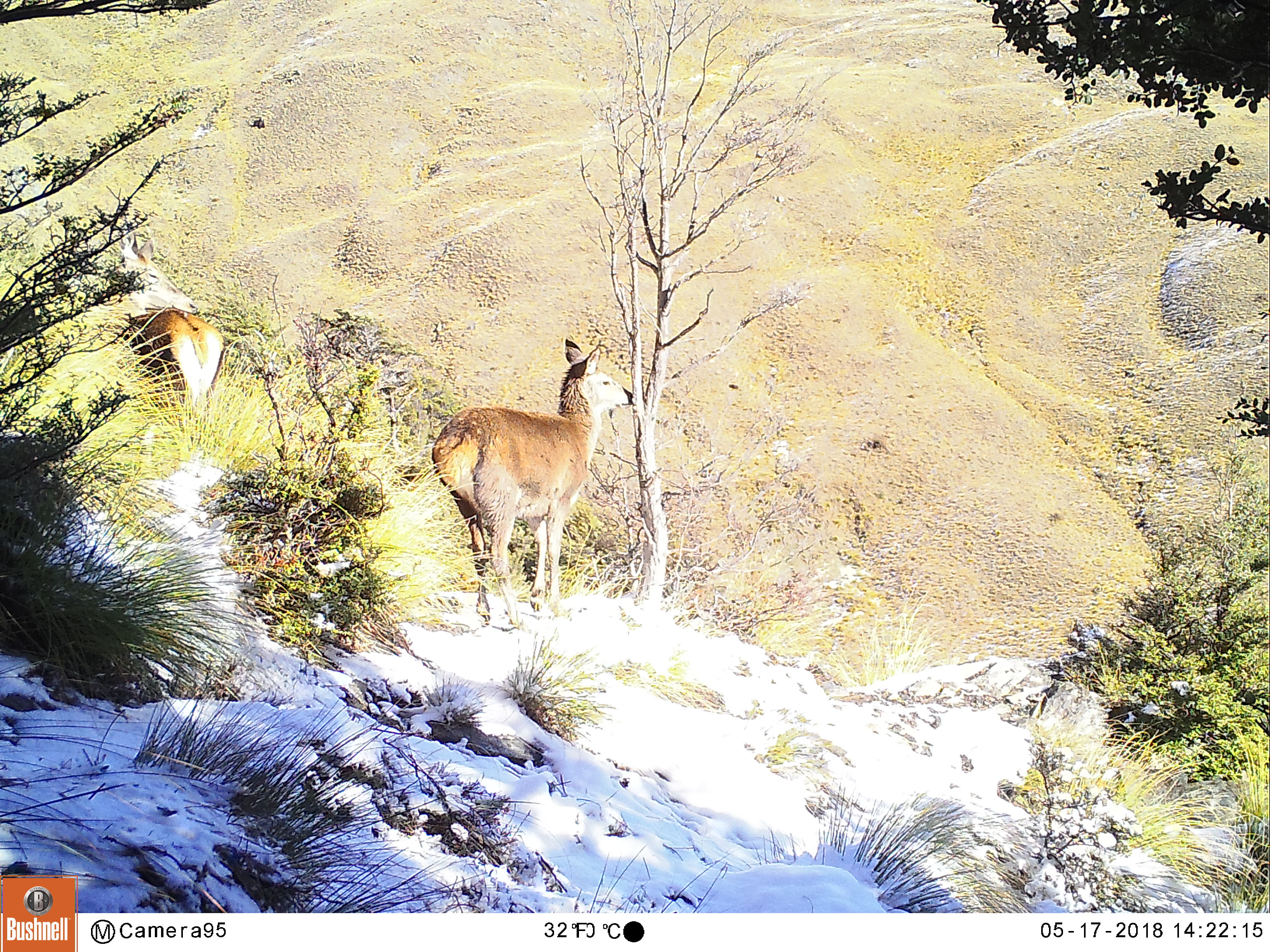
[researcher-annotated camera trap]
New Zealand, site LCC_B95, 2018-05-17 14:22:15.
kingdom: Animalia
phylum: Chordata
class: Mammalia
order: Artiodactyla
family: Cervidae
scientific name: Cervidae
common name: deer